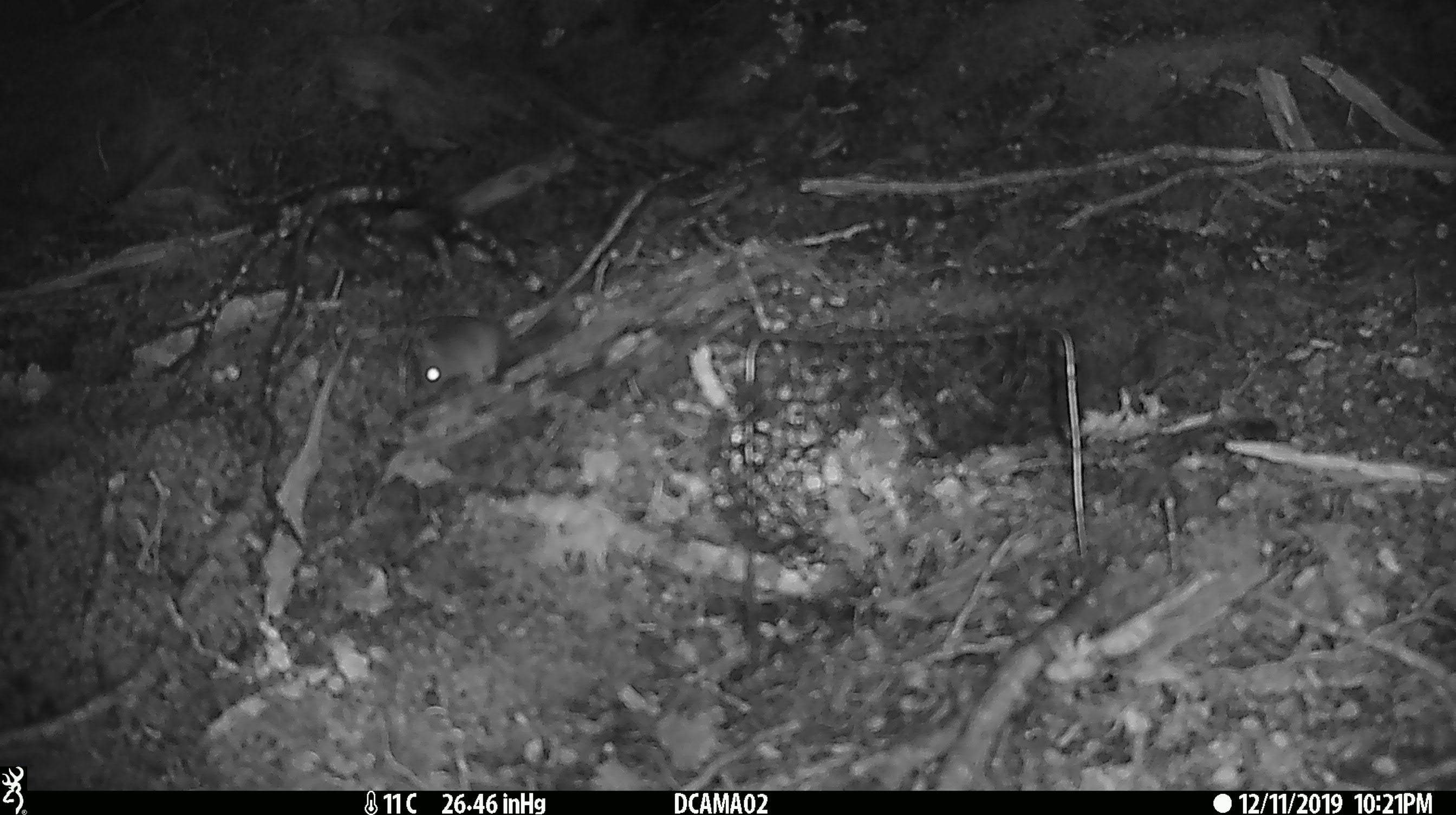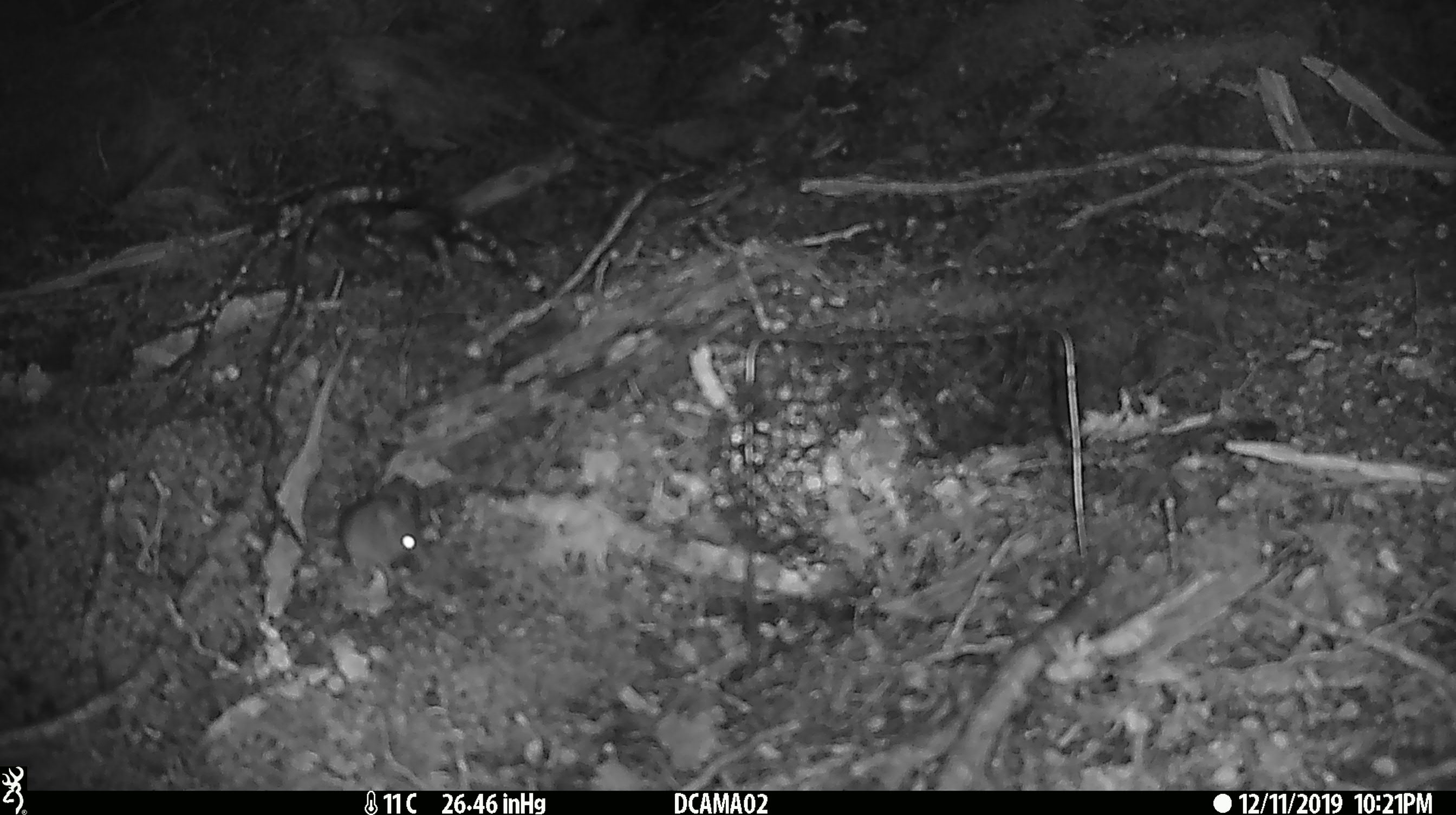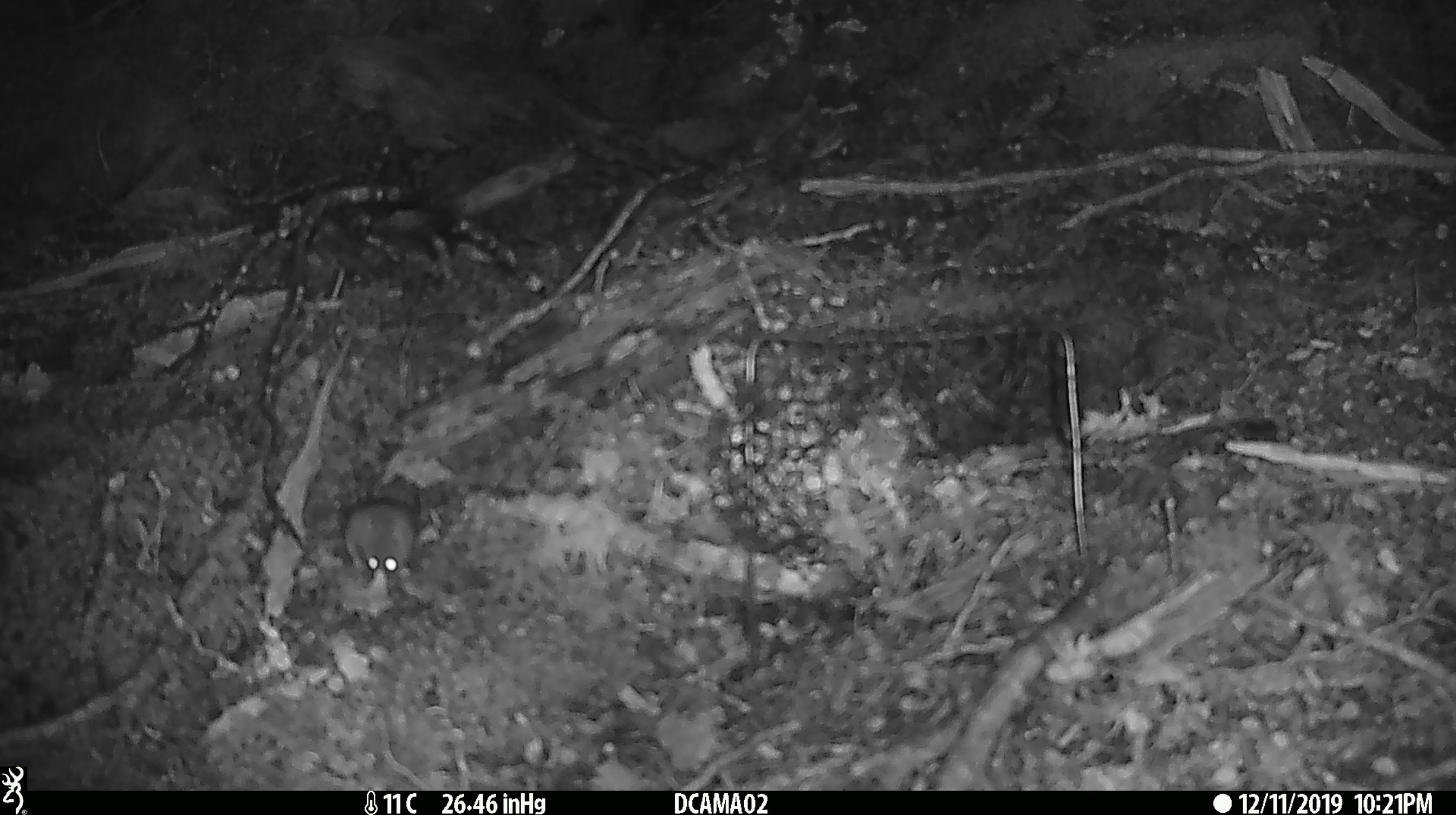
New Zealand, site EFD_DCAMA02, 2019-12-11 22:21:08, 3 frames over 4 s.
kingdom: Animalia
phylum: Chordata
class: Mammalia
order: Rodentia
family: Muridae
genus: Mus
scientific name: Mus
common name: mouse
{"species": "mouse (Mus)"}